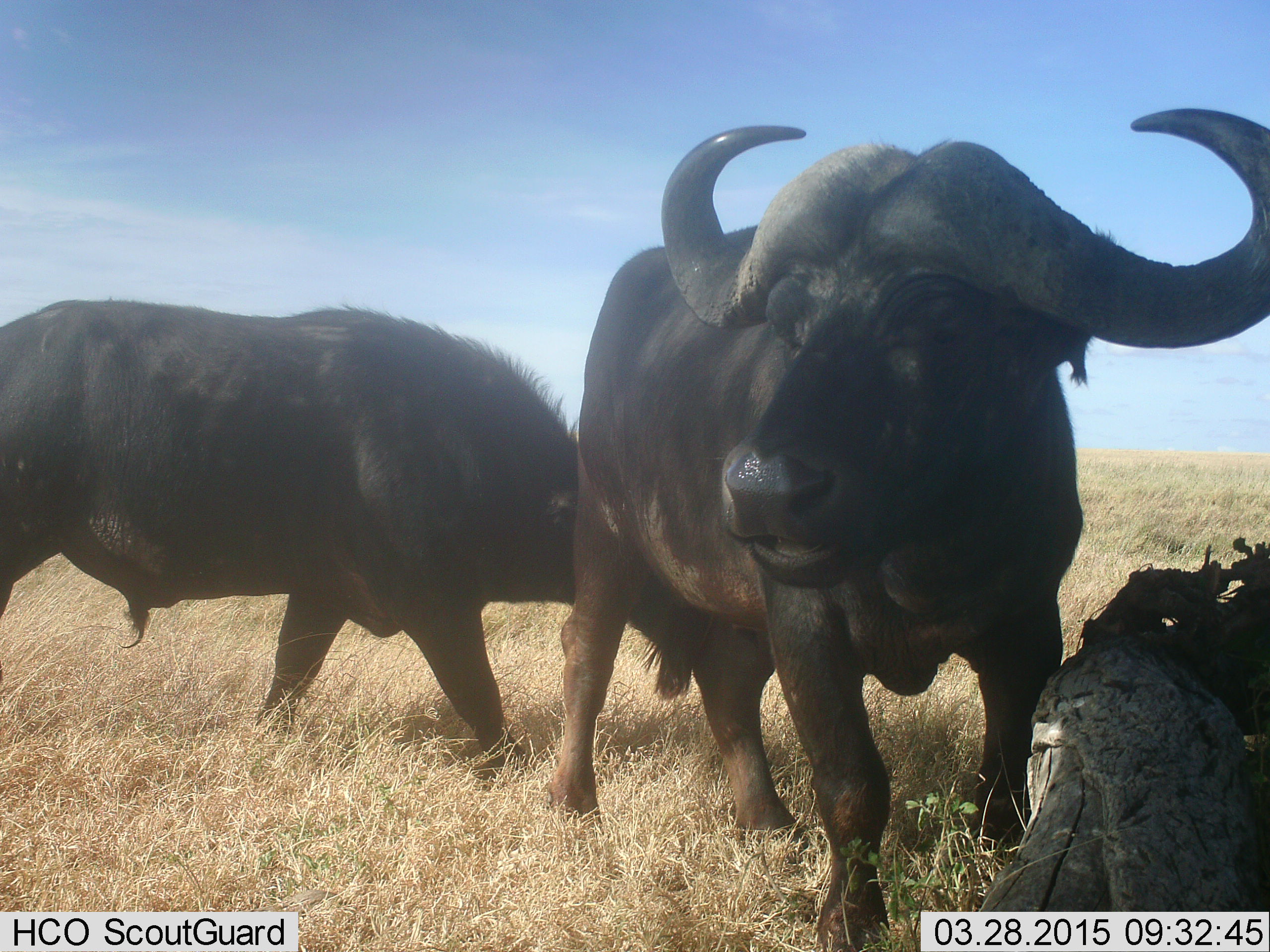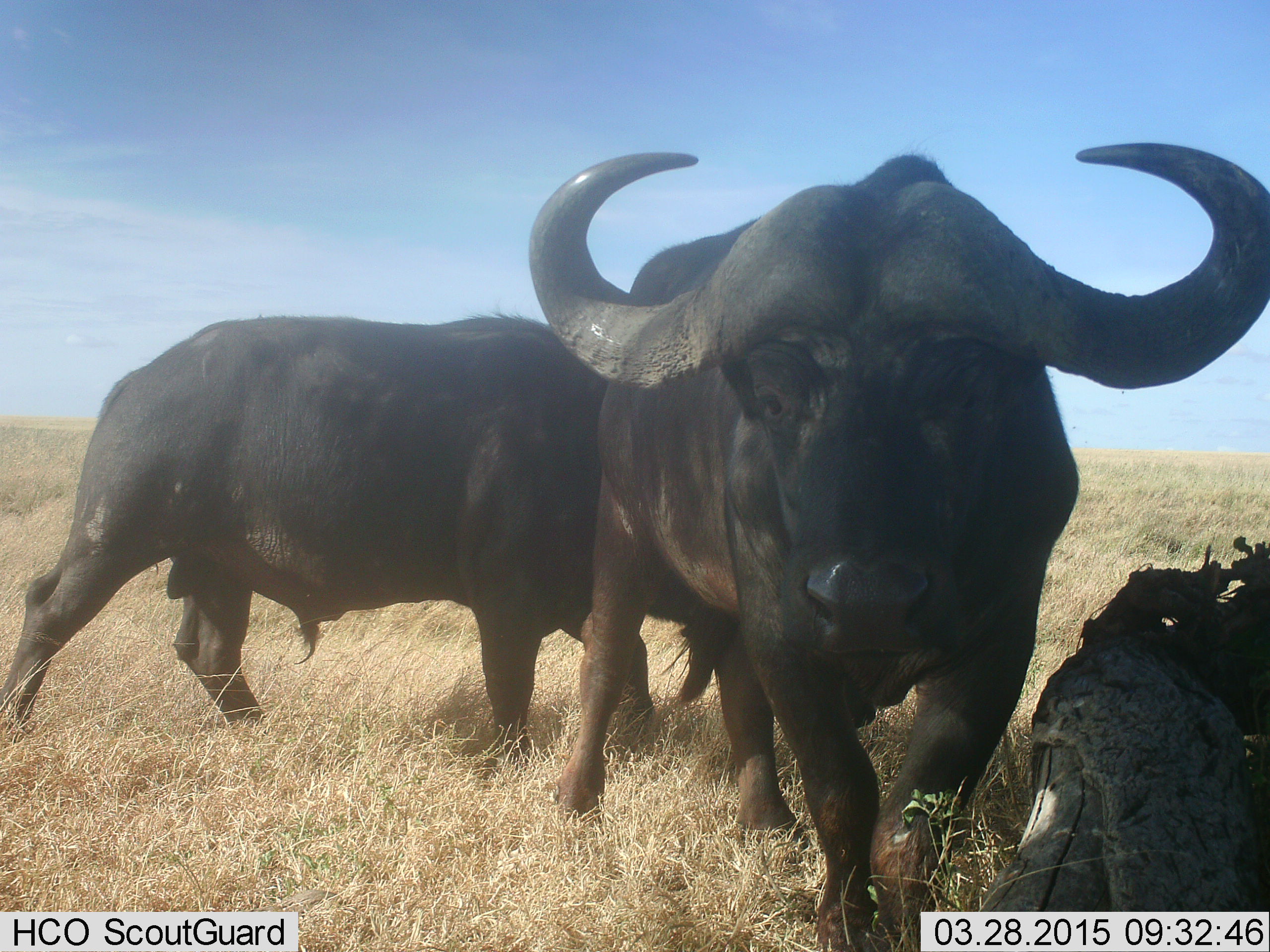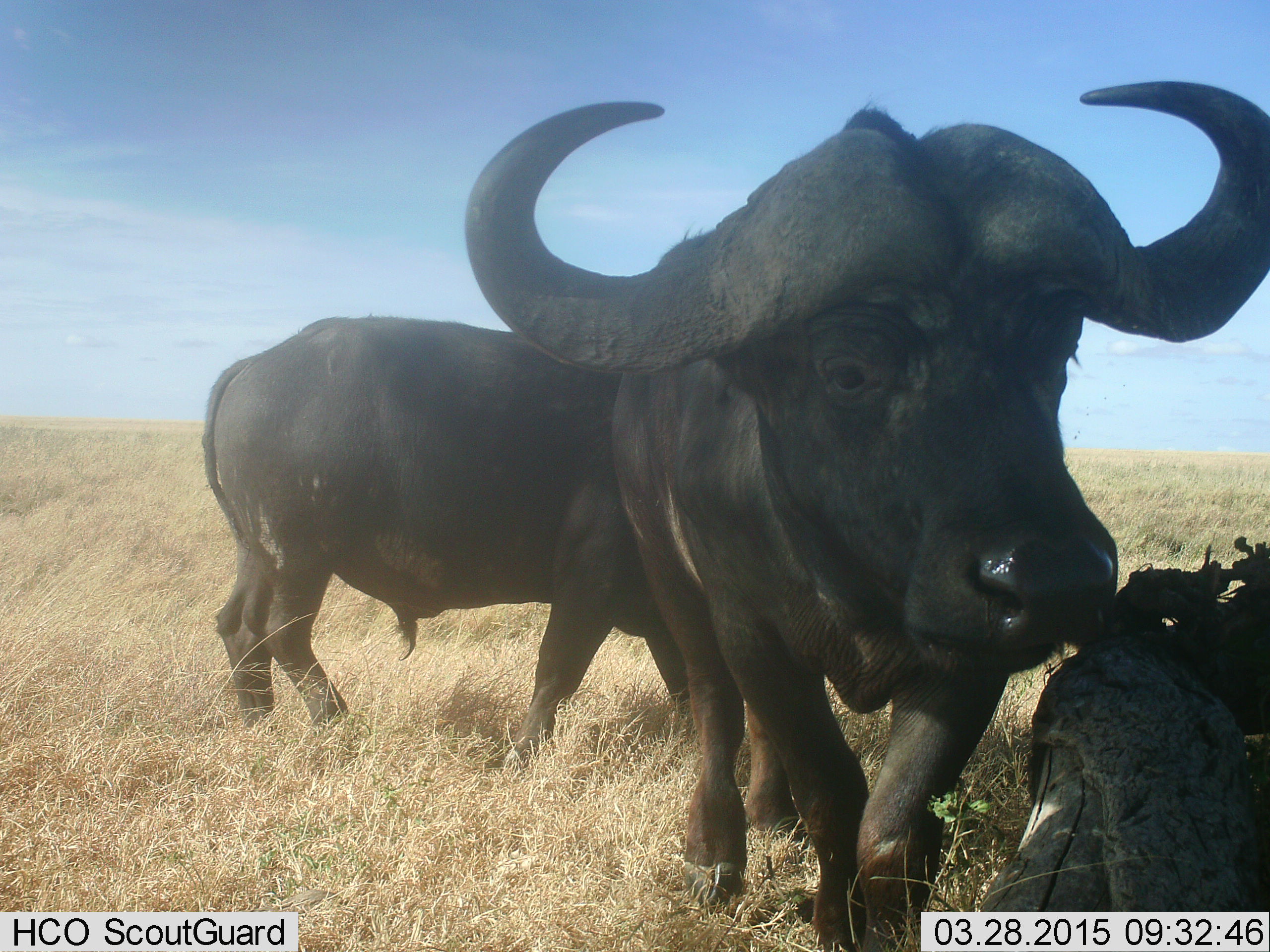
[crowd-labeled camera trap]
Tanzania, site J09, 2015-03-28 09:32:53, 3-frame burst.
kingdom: Animalia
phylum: Chordata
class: Mammalia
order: Artiodactyla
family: Bovidae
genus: Syncerus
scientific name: Syncerus caffer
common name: cape buffalo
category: buffalo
Buffalo (cape buffalo) (Syncerus caffer), count 2. Behavior (volunteer vote fractions): standing 40%, resting 0%, moving 80%, interacting 0%. Young present (vote fraction): 0%. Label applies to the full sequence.